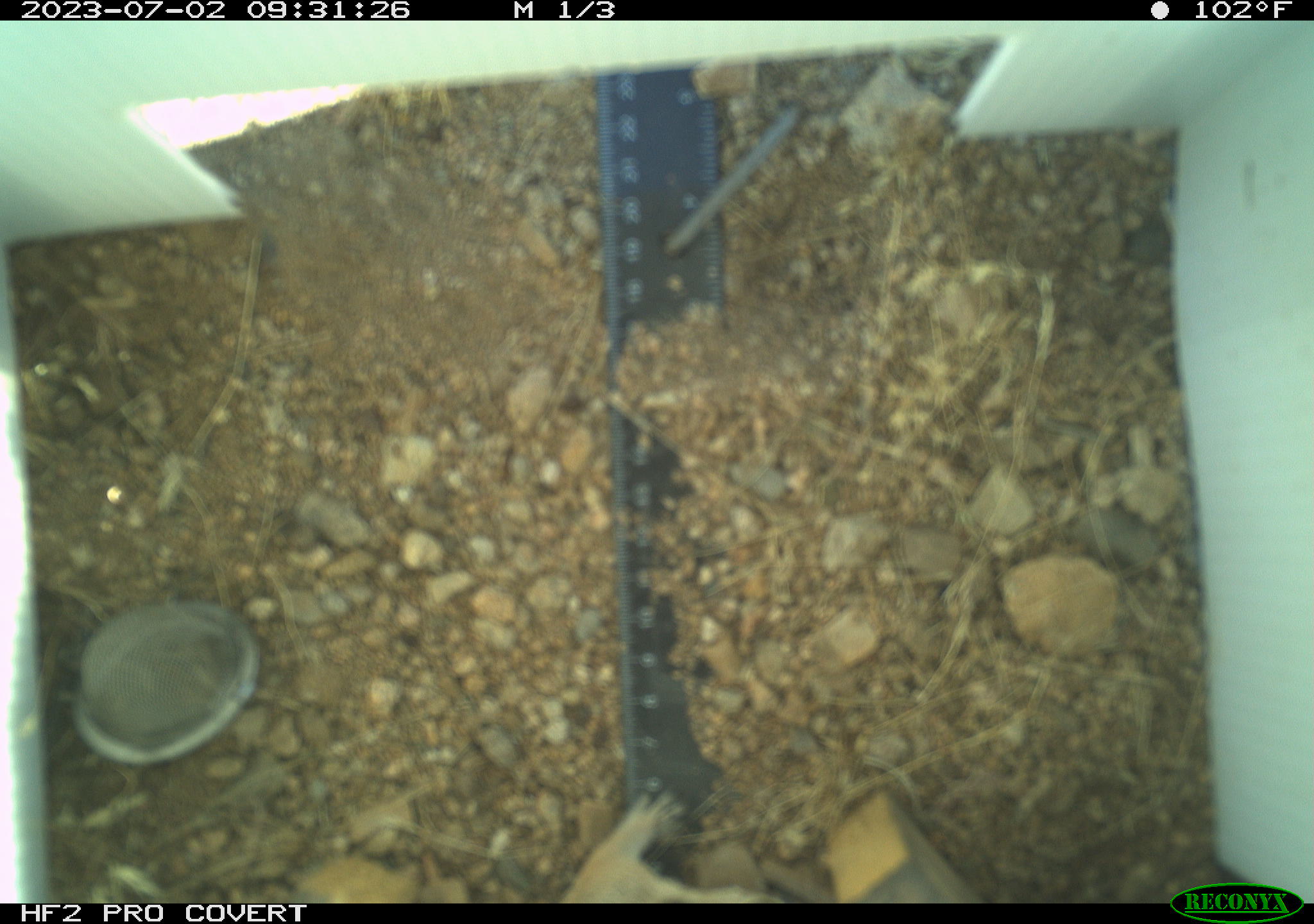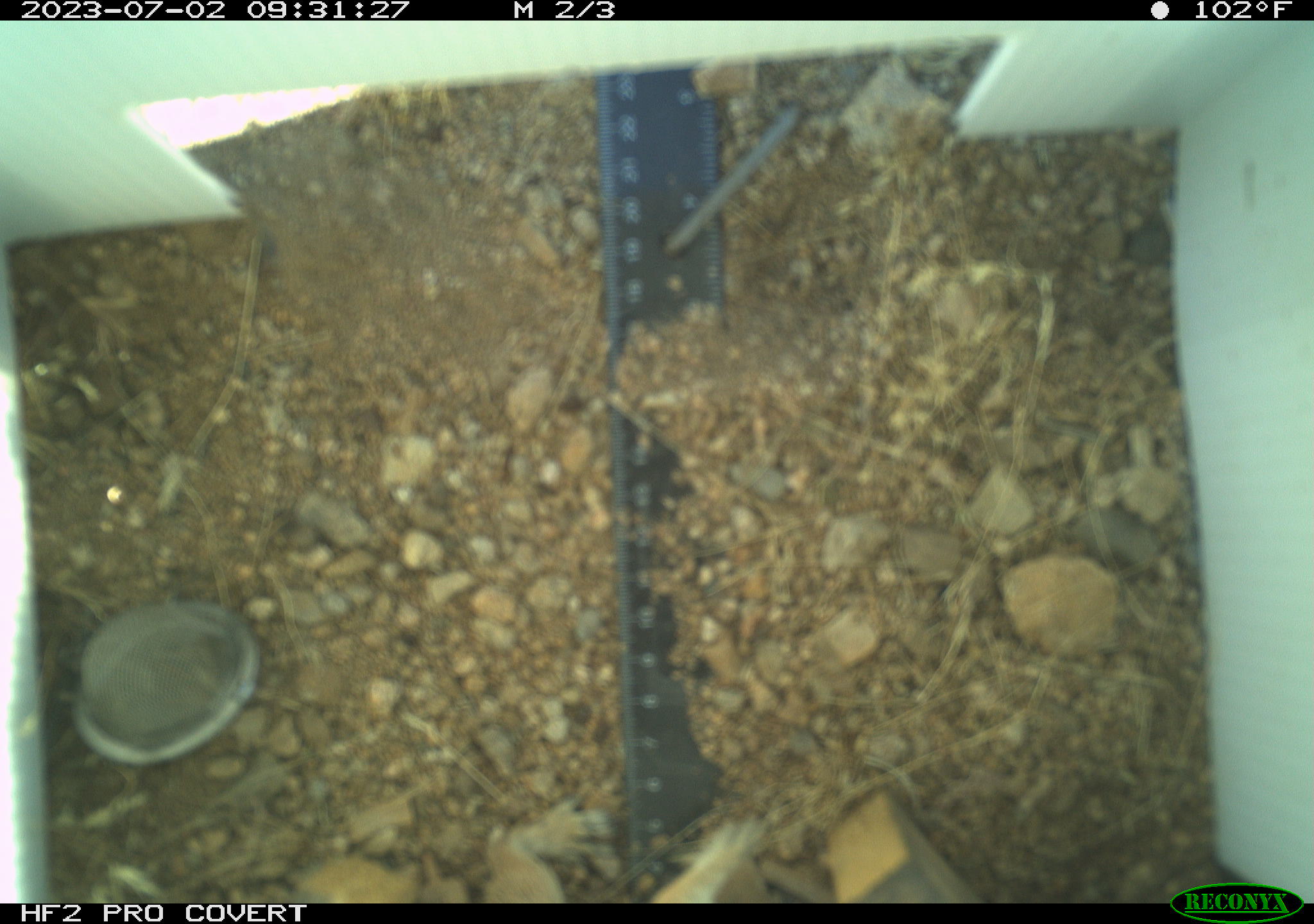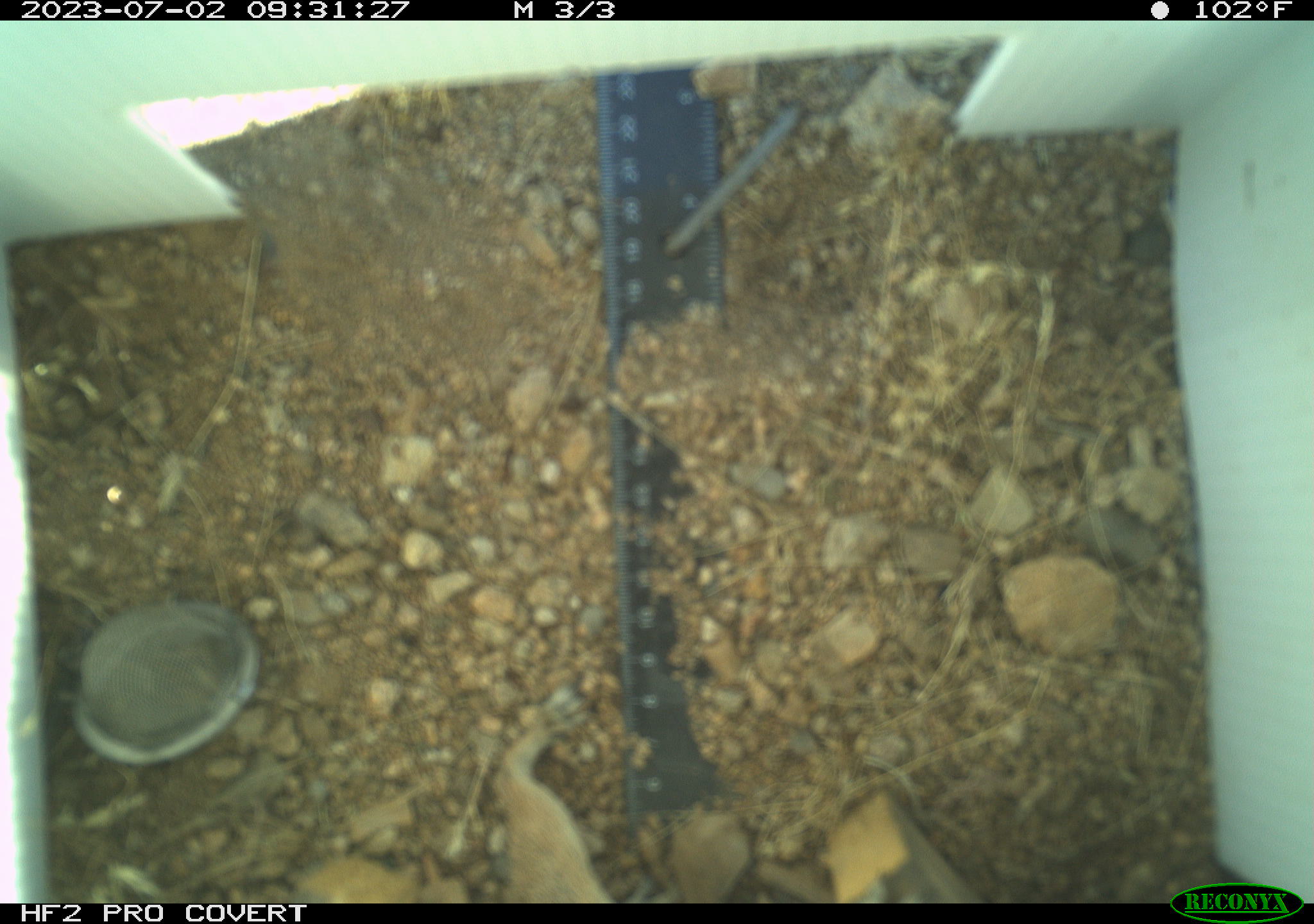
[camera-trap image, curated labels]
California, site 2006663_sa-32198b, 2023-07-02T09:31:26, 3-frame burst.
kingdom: Animalia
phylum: Chordata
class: Mammalia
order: Rodentia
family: Sciuridae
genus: Ammospermophilus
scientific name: Ammospermophilus leucurus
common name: white-tailed antelope squirrel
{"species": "white-tailed antelope squirrel (Ammospermophilus leucurus)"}